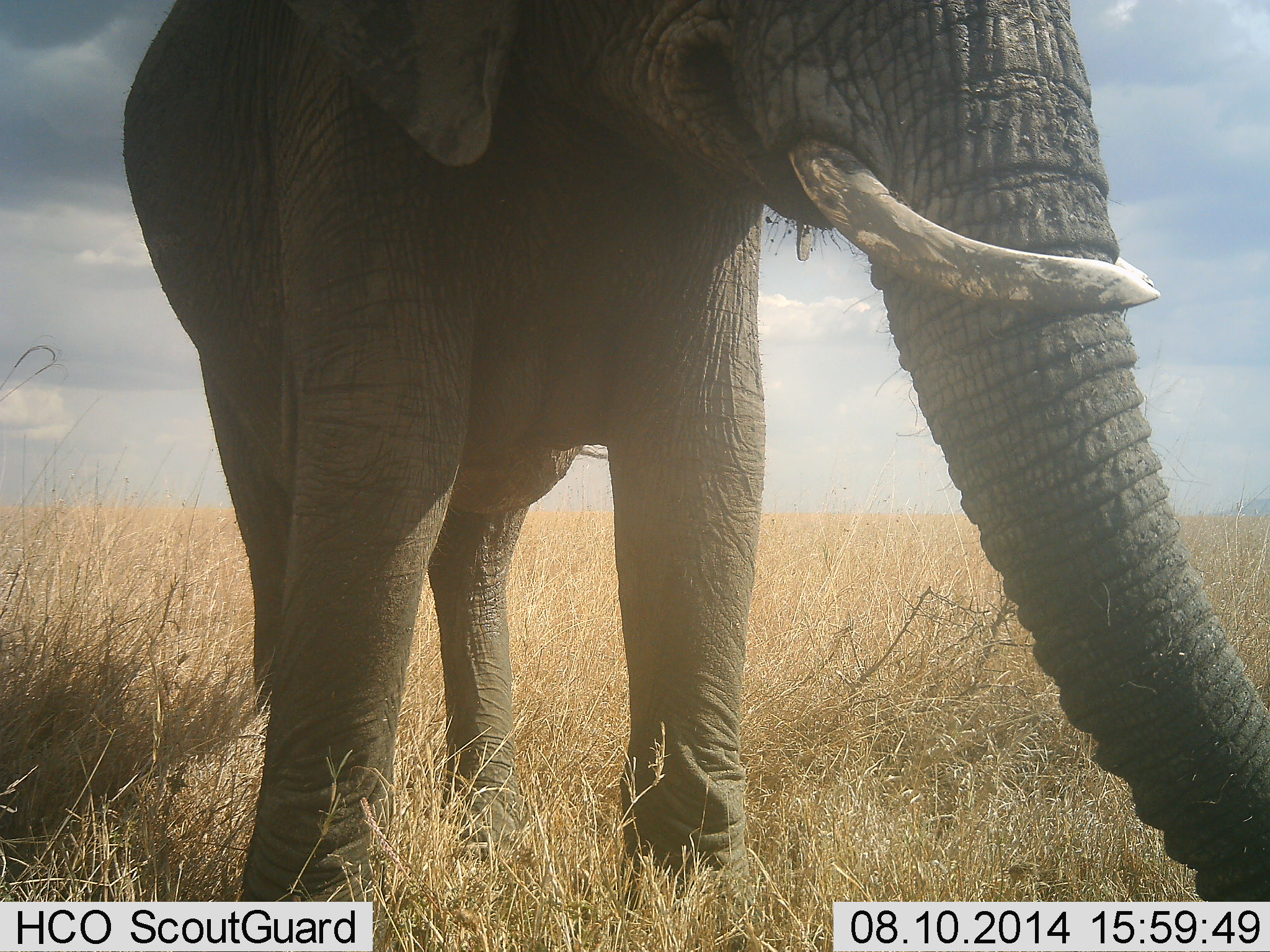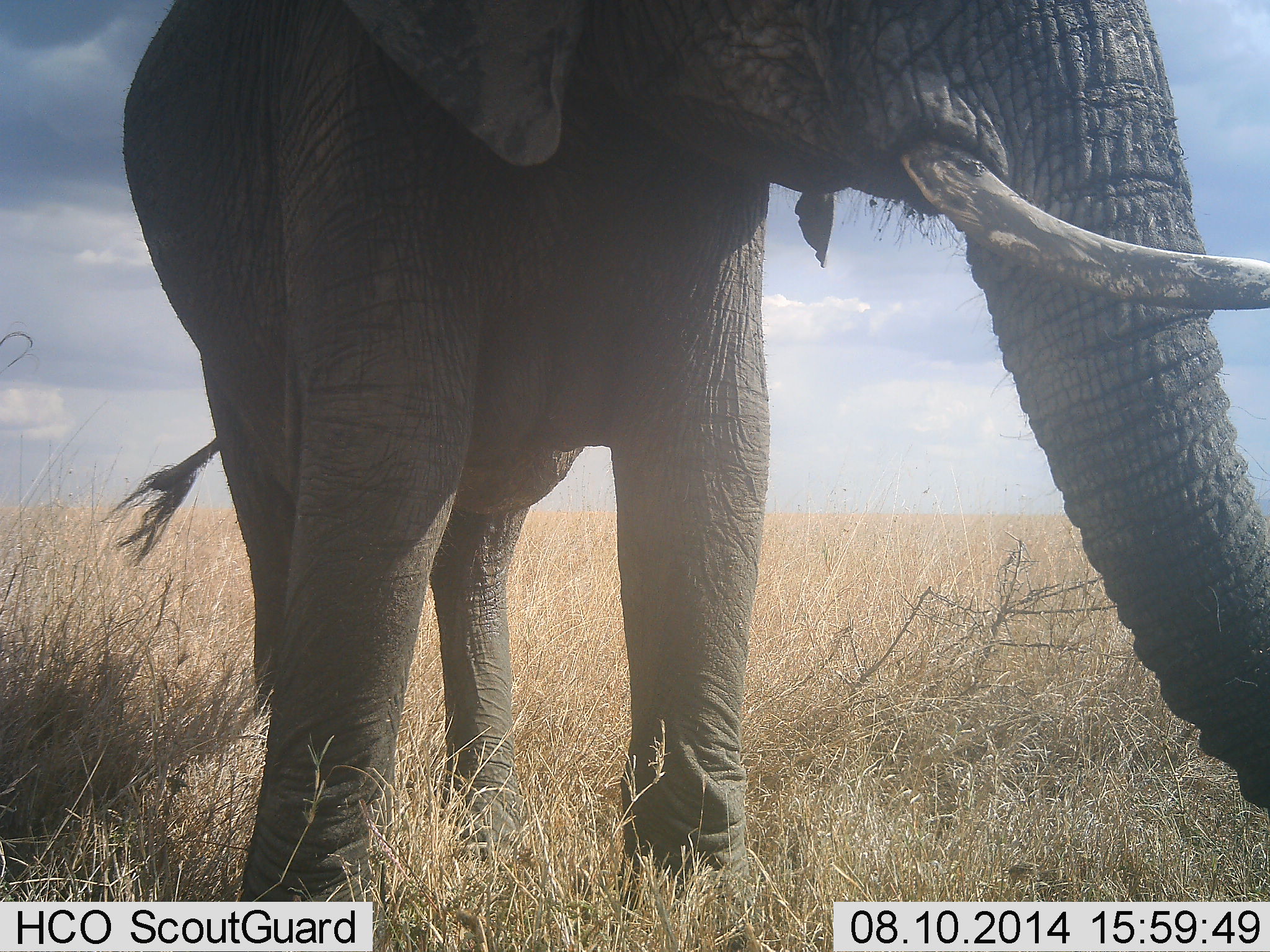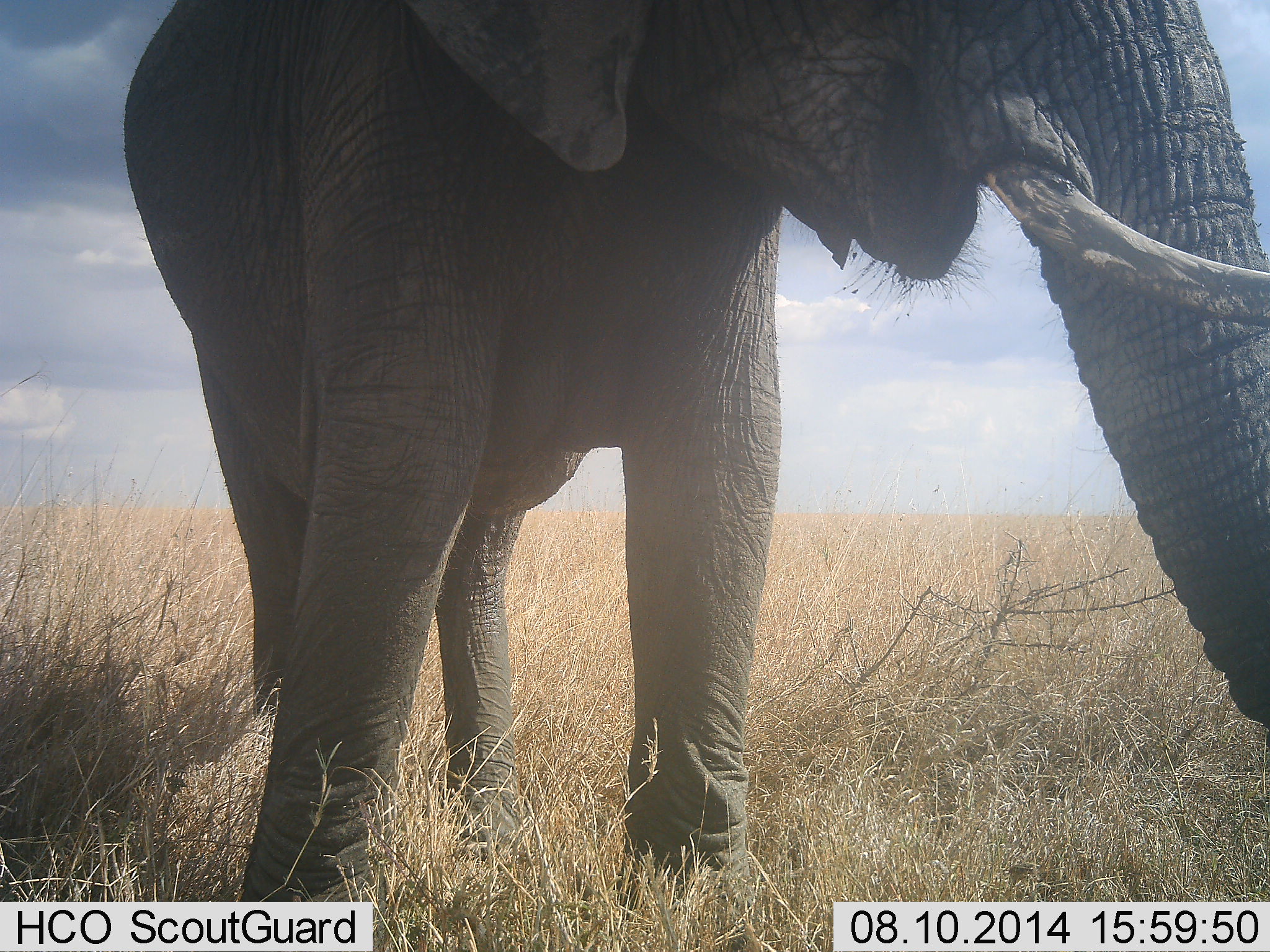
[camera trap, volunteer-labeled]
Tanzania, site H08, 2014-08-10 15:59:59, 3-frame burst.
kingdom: Animalia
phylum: Chordata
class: Mammalia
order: Proboscidea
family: Elephantidae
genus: Loxodonta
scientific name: Loxodonta africana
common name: african bush elephant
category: elephant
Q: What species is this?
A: Elephant (african bush elephant) (Loxodonta africana).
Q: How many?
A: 1.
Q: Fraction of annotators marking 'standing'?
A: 80%.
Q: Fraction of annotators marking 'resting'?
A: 0%.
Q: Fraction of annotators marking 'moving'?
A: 10%.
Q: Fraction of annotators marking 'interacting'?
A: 0%.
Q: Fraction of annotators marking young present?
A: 0%.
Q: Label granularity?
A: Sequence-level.